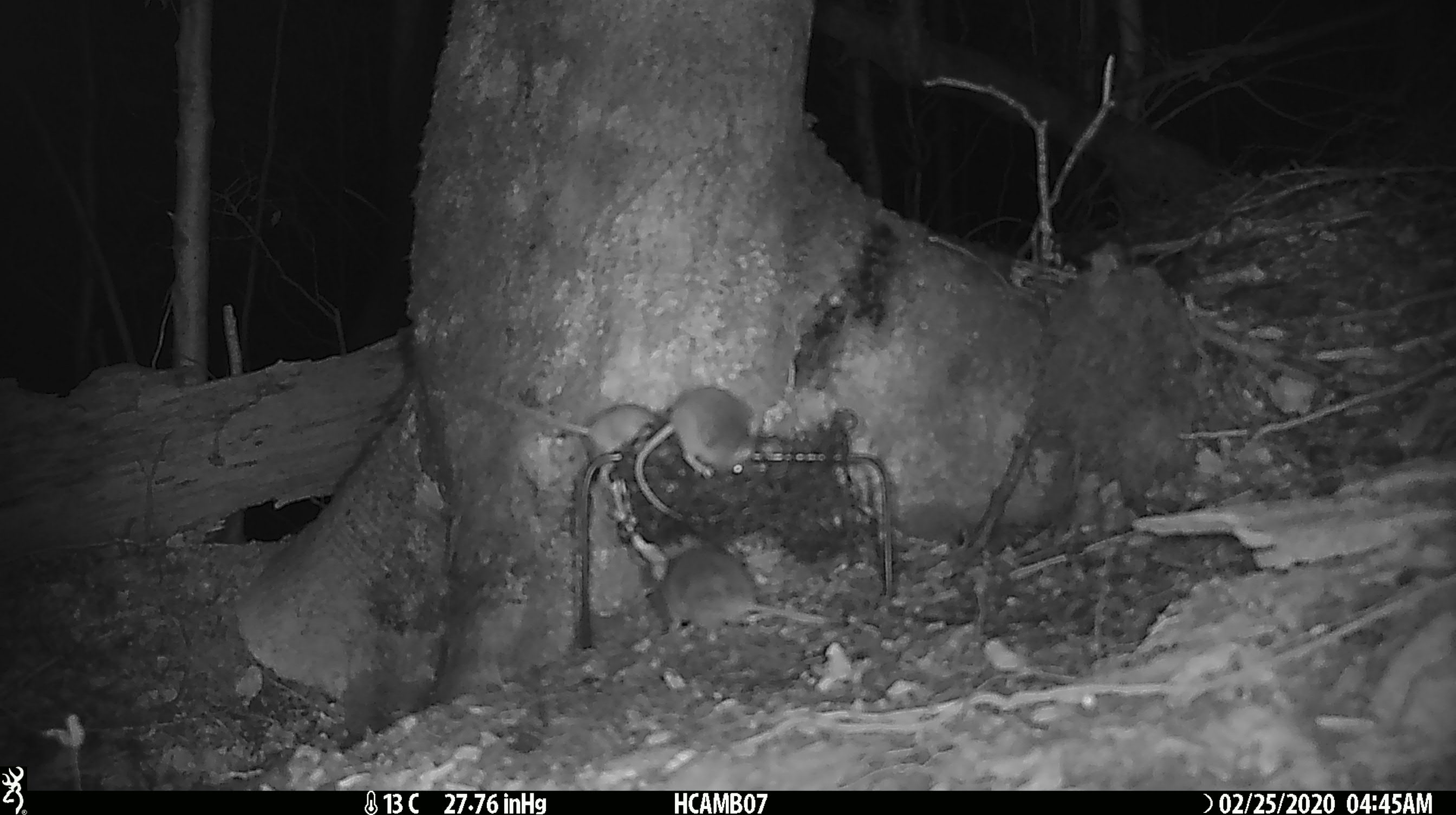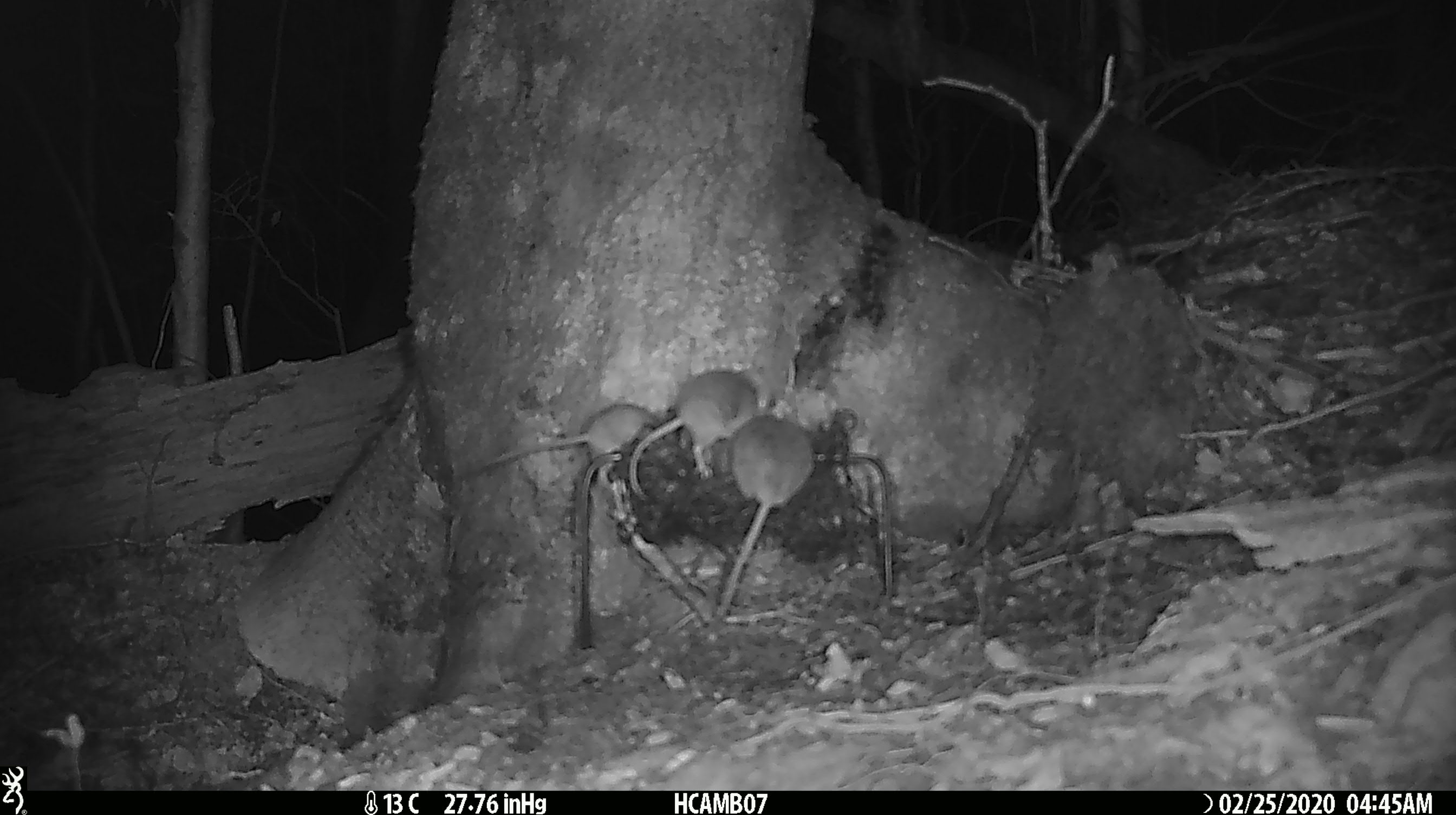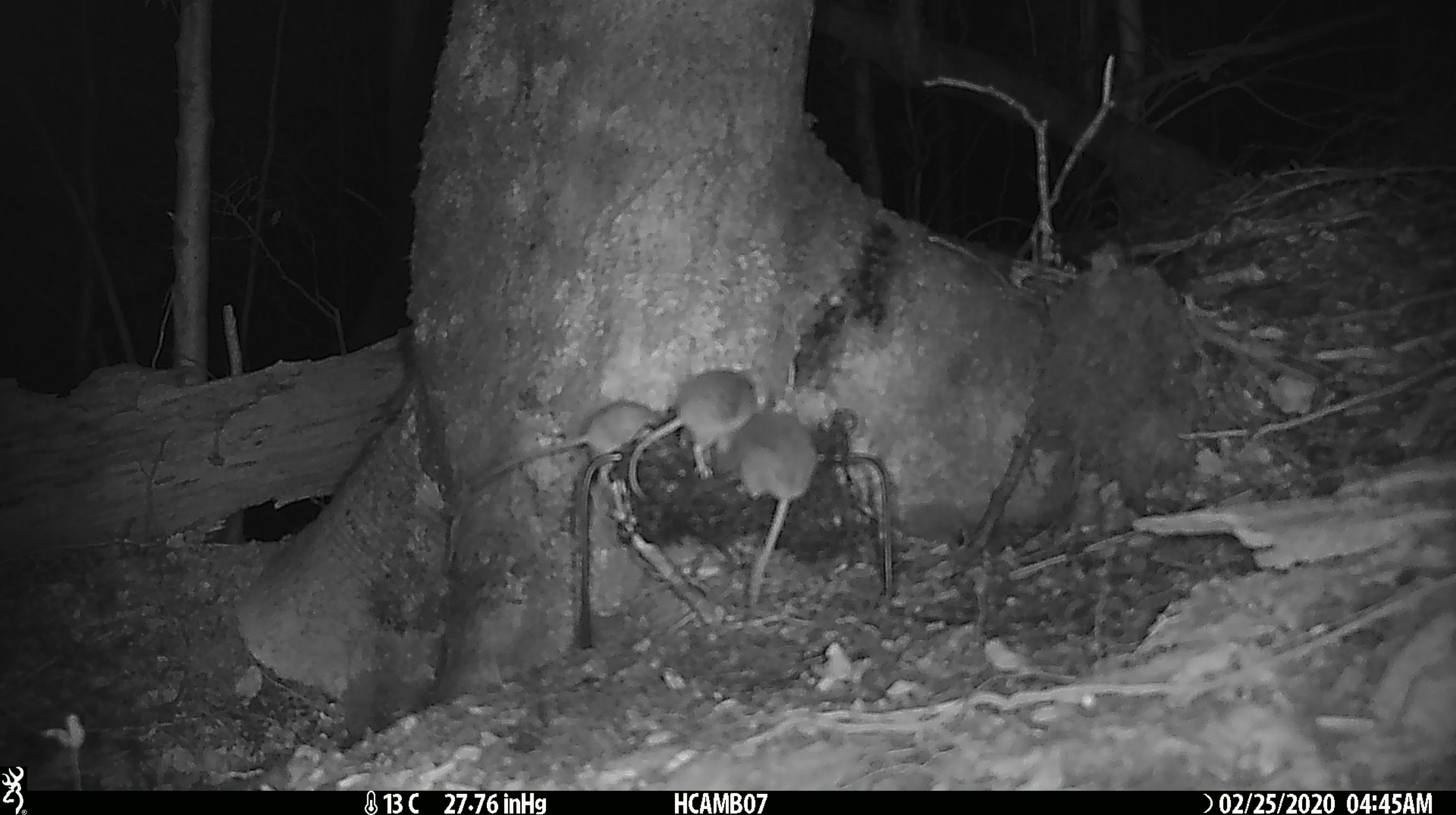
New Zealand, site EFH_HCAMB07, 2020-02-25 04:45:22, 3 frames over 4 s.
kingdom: Animalia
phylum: Chordata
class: Mammalia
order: Rodentia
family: Muridae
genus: Mus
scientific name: Mus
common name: mouse